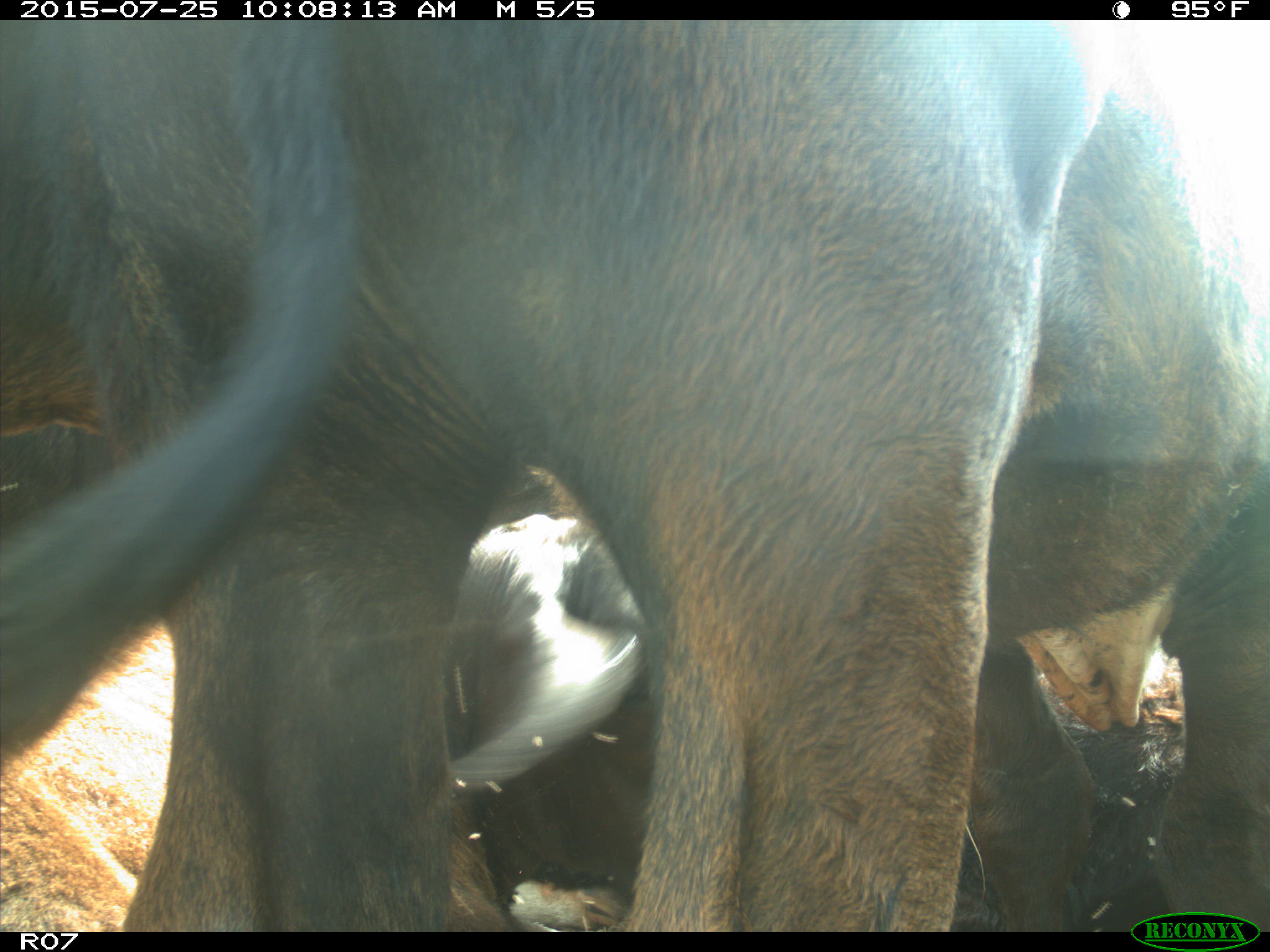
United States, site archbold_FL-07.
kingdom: Animalia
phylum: Chordata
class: Mammalia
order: Artiodactyla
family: Bovidae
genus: Bos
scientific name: Bos taurus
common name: domestic cow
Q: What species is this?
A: Bos taurus (domestic cow).